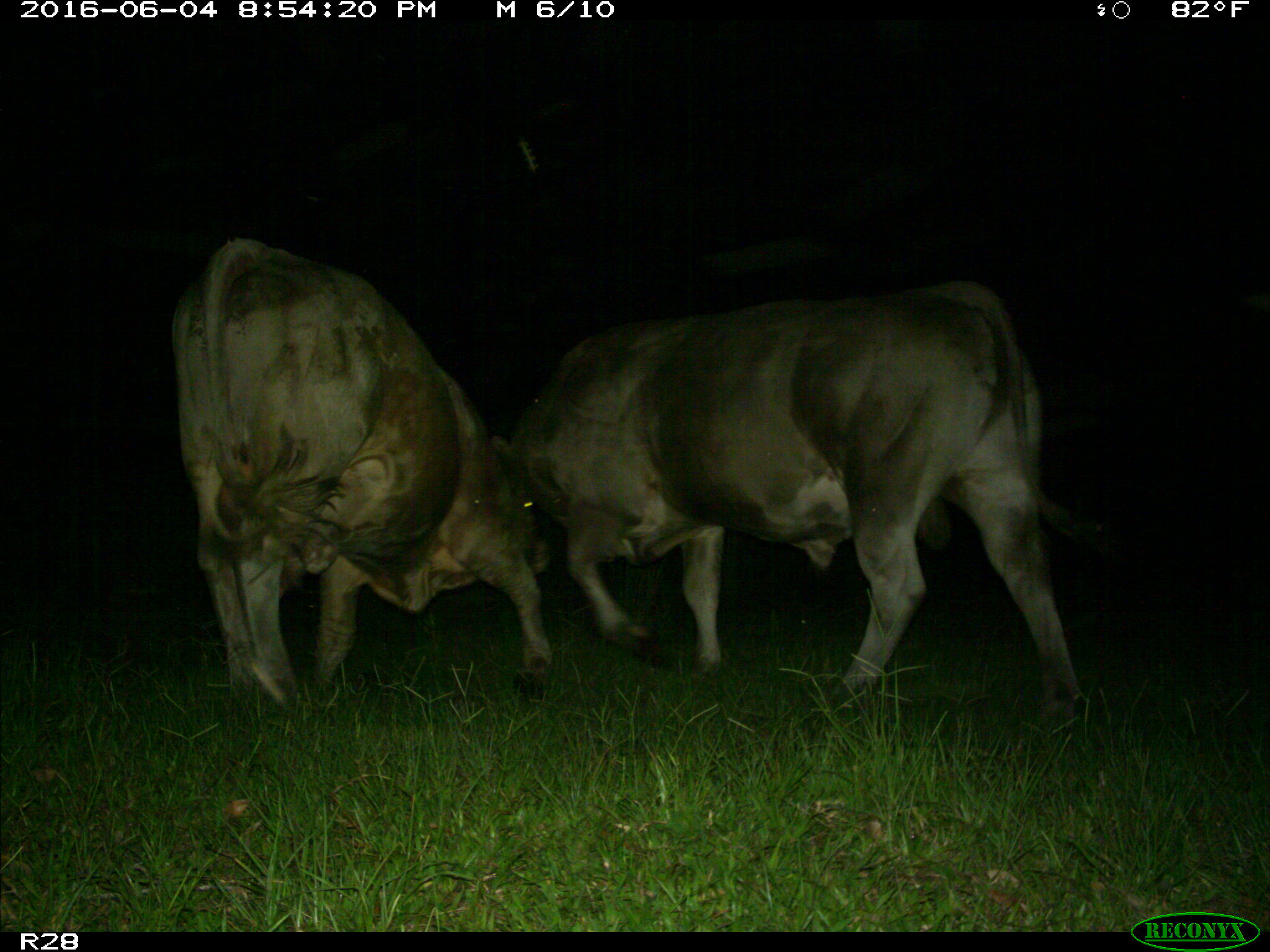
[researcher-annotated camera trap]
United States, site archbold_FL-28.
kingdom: Animalia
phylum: Chordata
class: Mammalia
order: Artiodactyla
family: Bovidae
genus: Bos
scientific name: Bos taurus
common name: domestic cow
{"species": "Bos taurus (domestic cow)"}